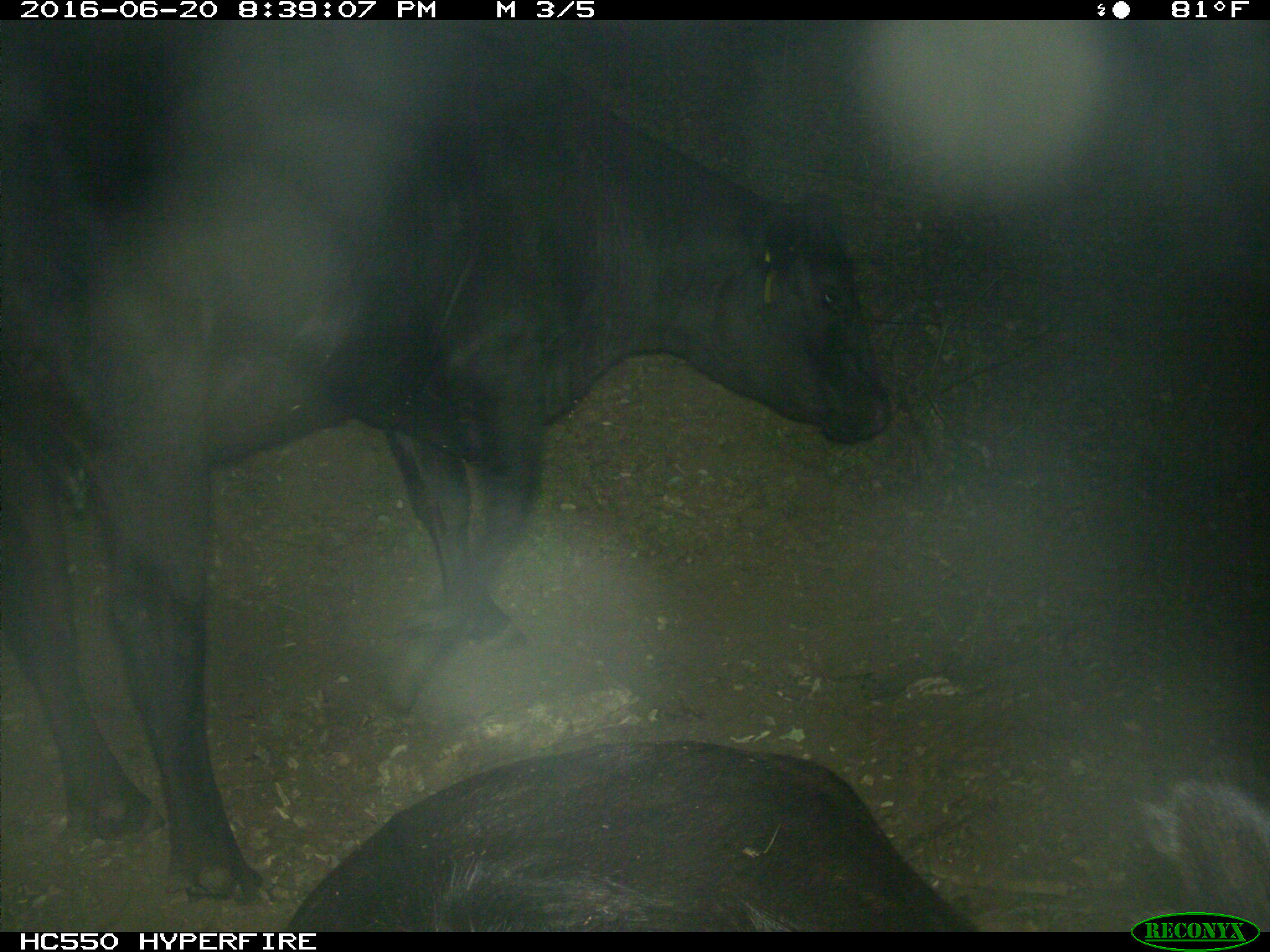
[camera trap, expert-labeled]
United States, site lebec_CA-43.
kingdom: Animalia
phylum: Chordata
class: Mammalia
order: Artiodactyla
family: Bovidae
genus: Bos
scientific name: Bos taurus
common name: domestic cow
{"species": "Bos taurus (domestic cow)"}